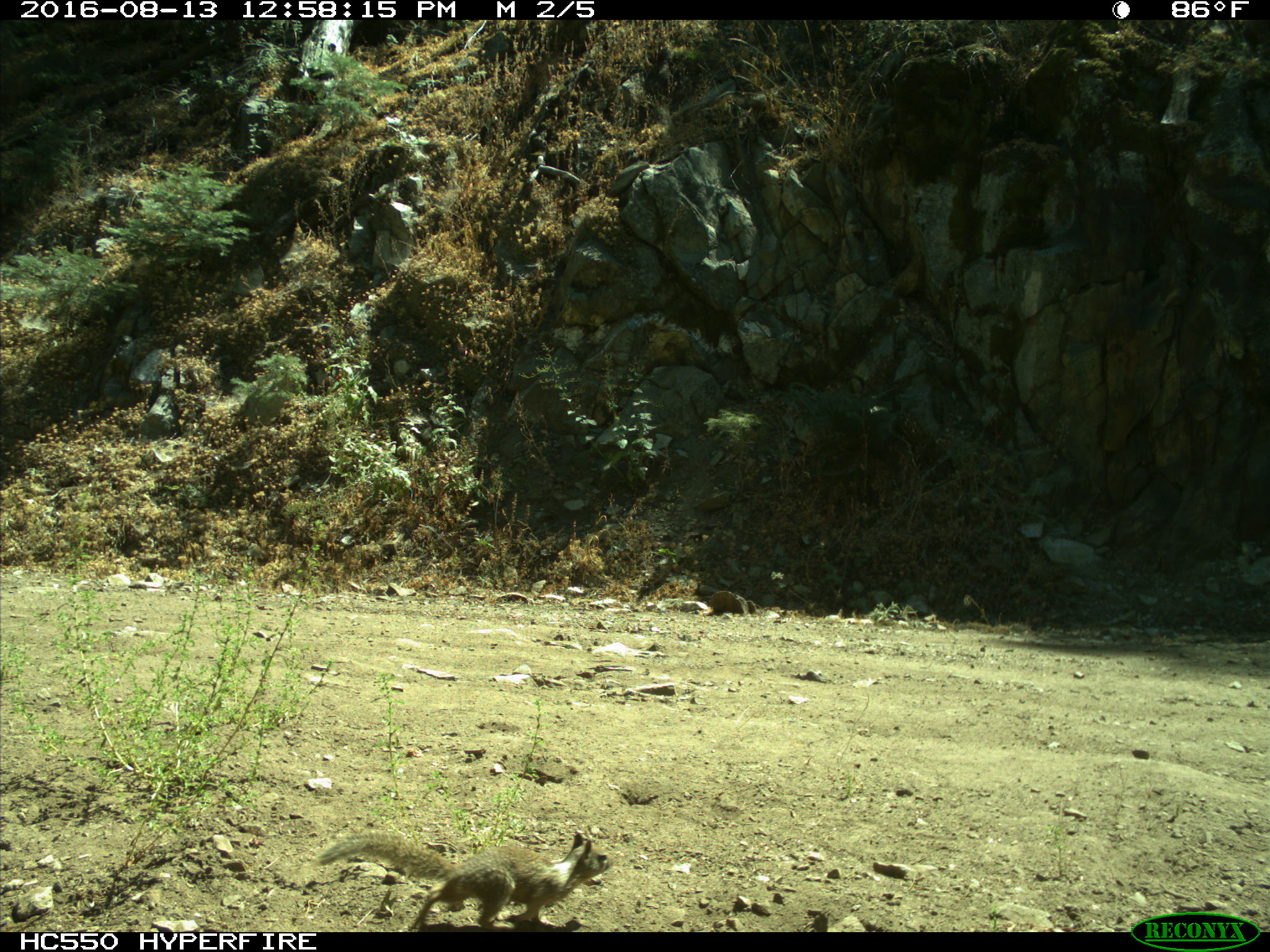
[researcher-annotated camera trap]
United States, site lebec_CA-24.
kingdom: Animalia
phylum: Chordata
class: Mammalia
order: Rodentia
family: Sciuridae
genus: Otospermophilus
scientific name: Otospermophilus beecheyi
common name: california ground squirrel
Otospermophilus beecheyi (california ground squirrel).